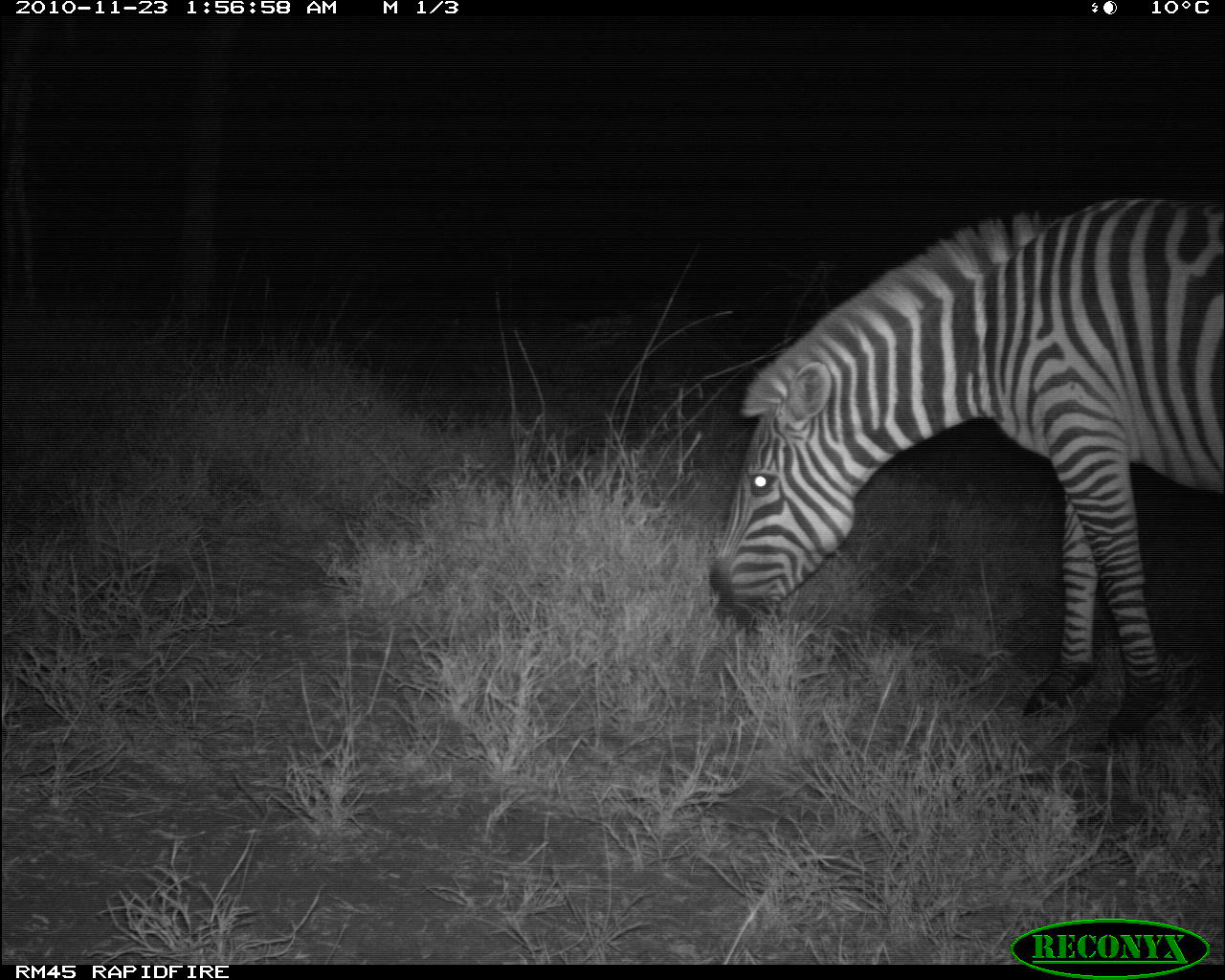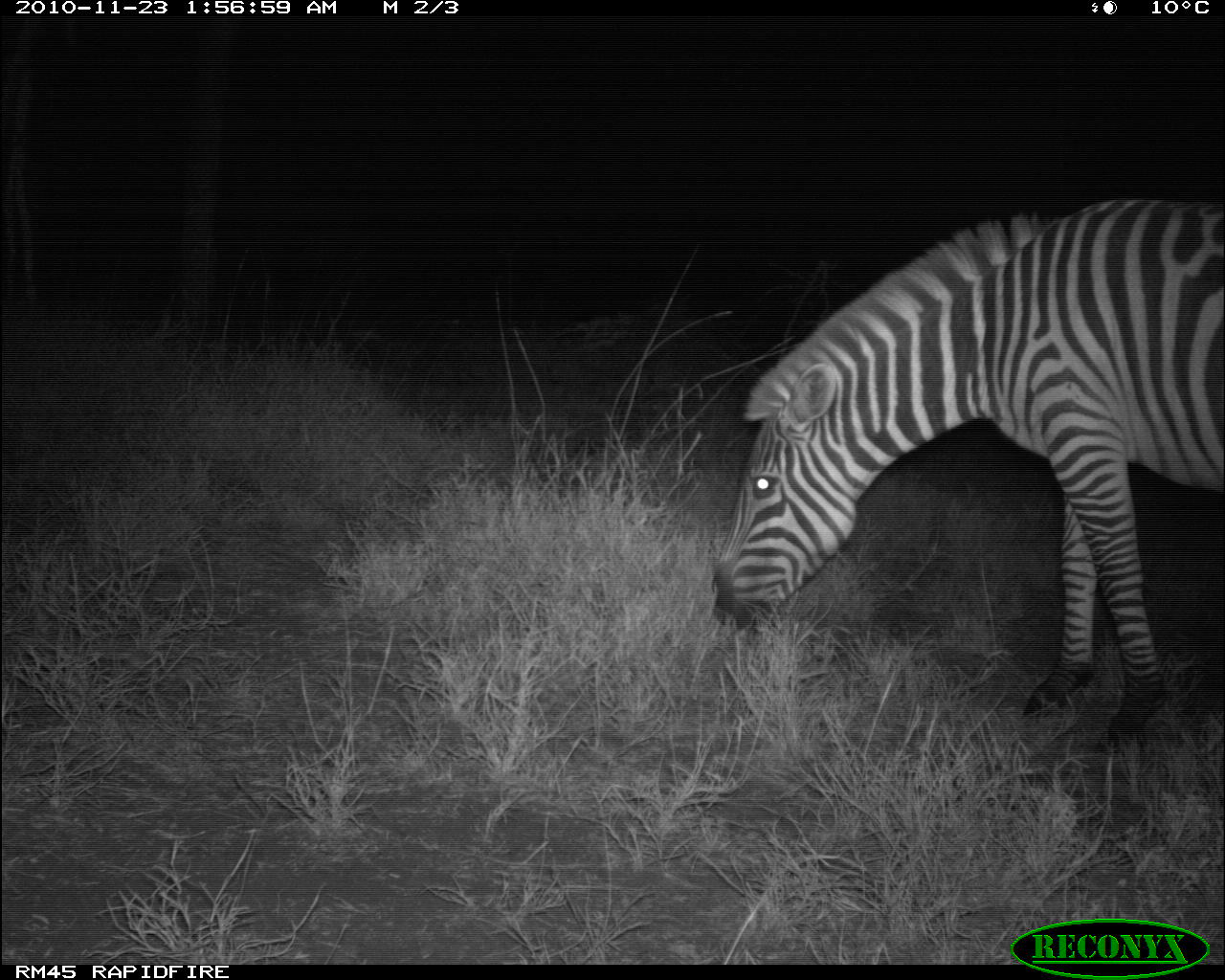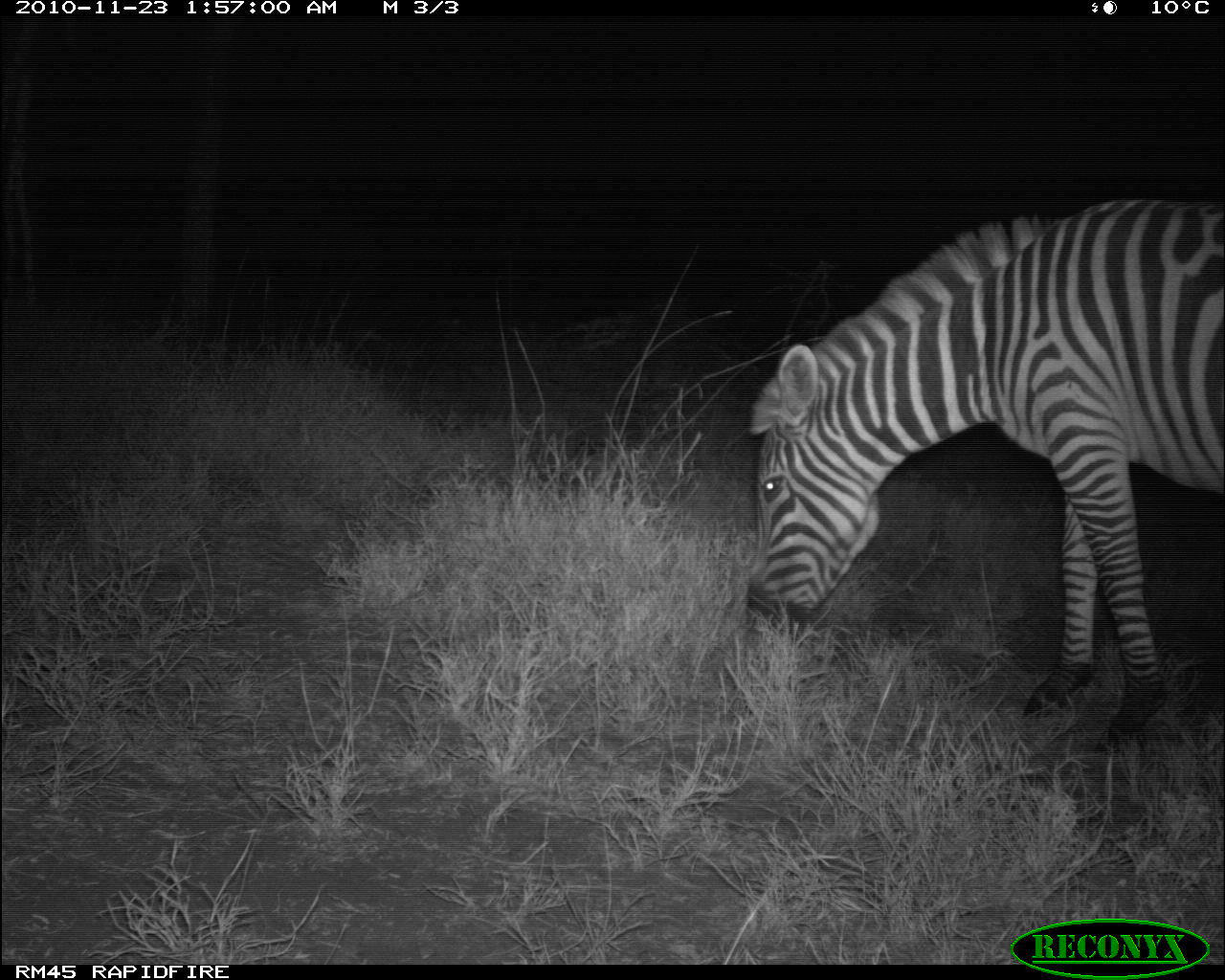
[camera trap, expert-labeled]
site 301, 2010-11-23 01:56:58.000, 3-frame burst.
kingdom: Animalia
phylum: Chordata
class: Mammalia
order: Perissodactyla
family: Equidae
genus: Equus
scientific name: Equus quagga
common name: plains zebra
Equus quagga (plains zebra), count 1.